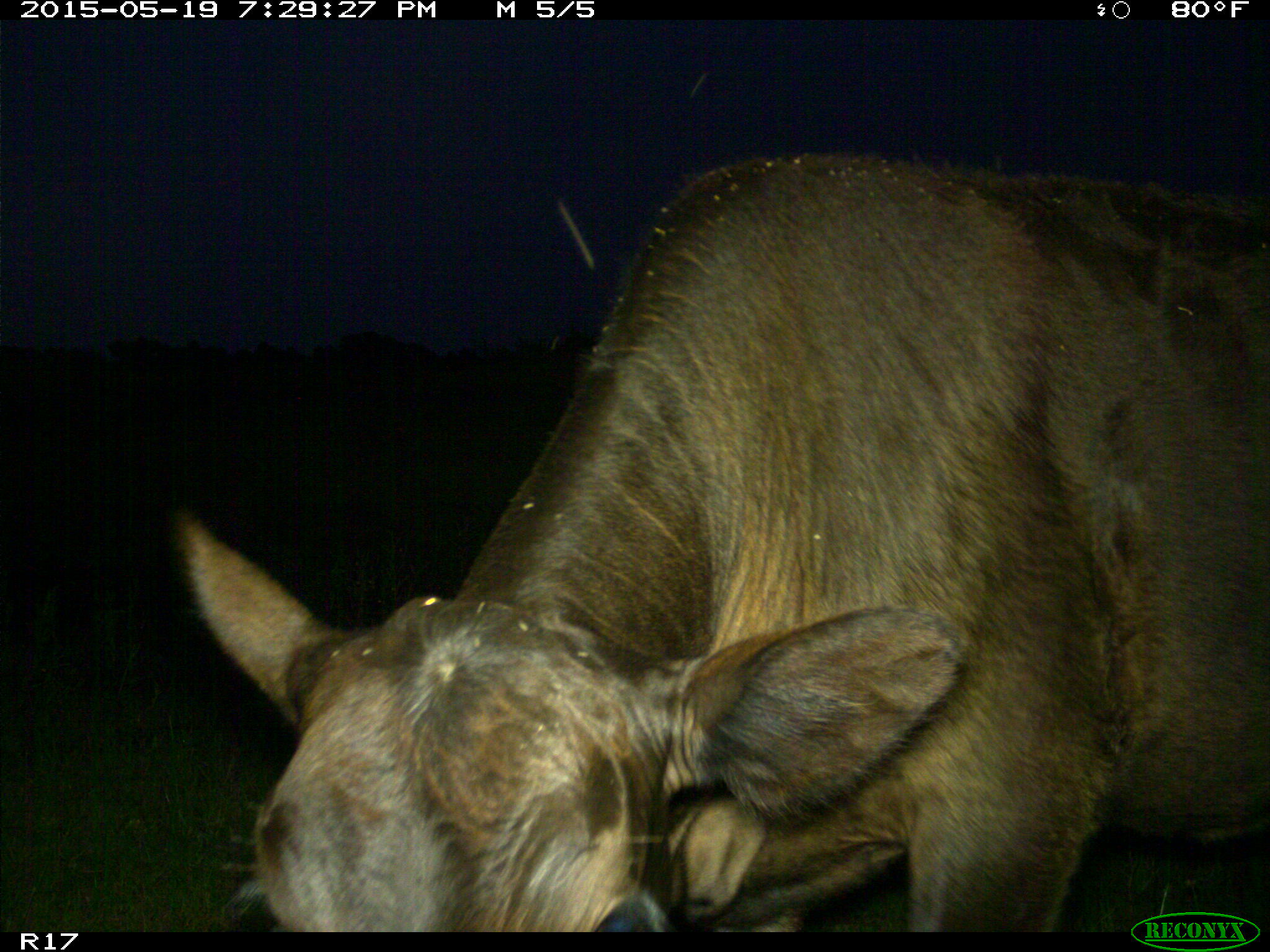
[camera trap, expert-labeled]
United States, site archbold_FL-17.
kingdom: Animalia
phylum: Chordata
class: Mammalia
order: Artiodactyla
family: Bovidae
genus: Bos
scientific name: Bos taurus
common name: domestic cow